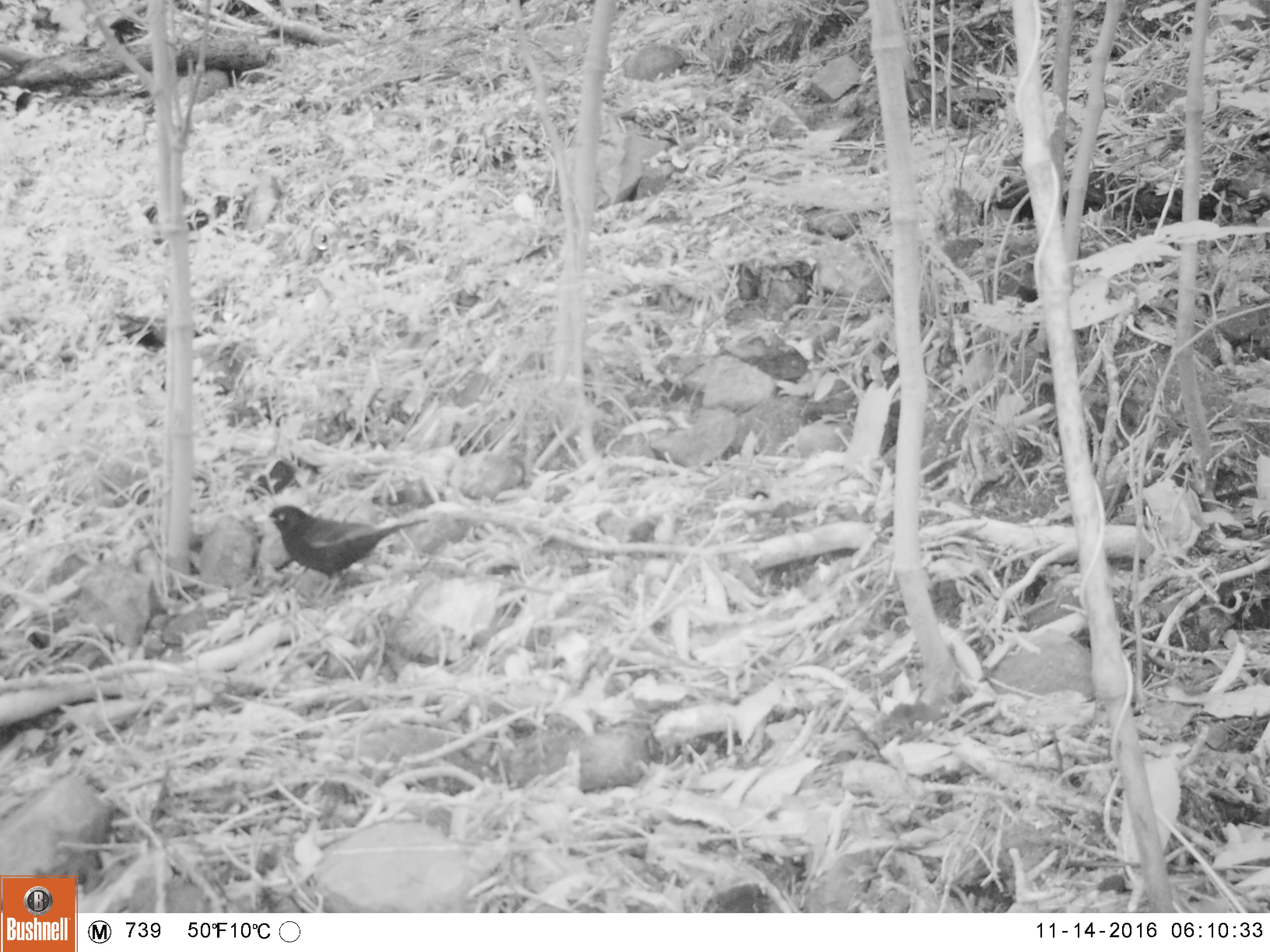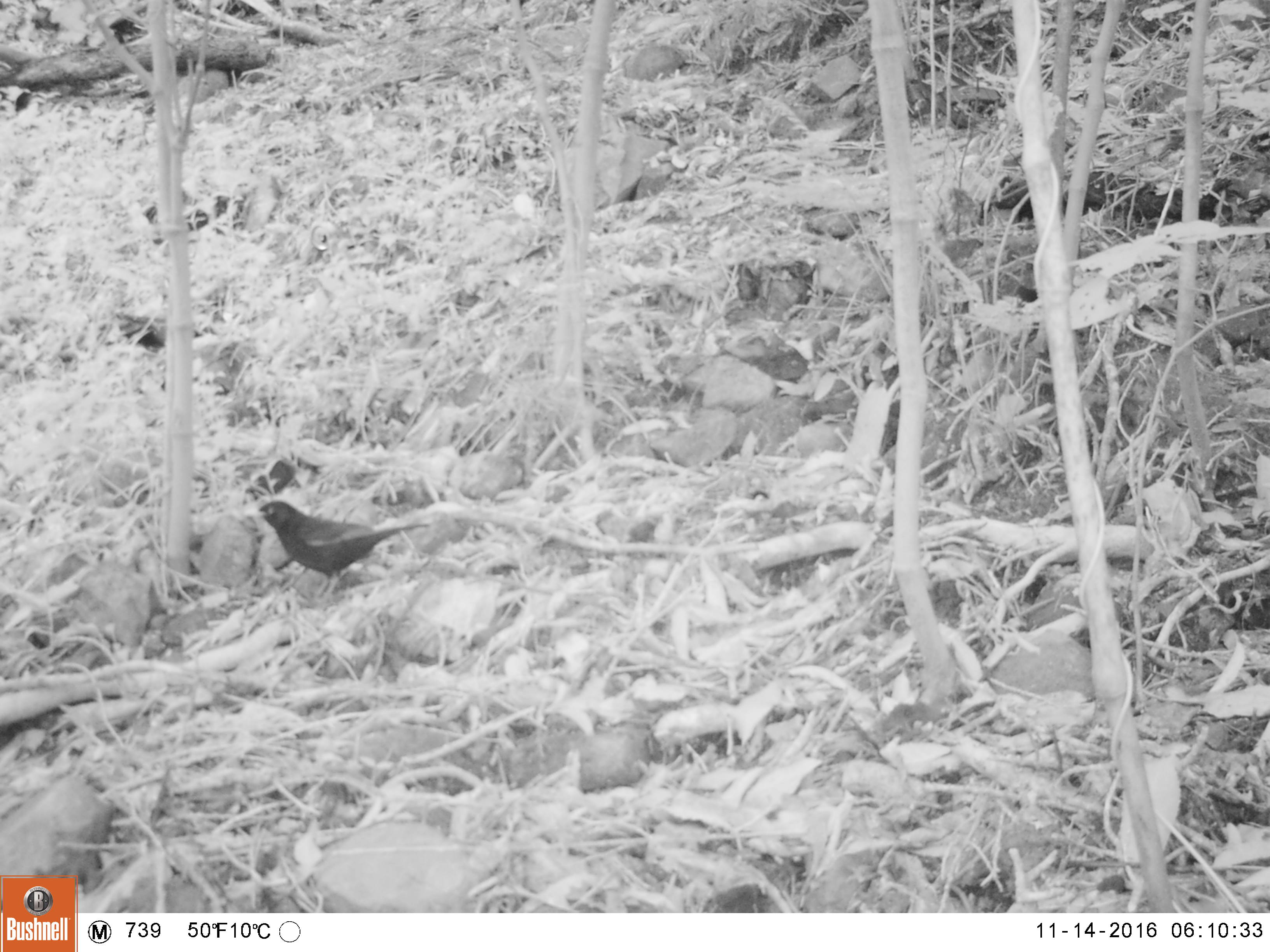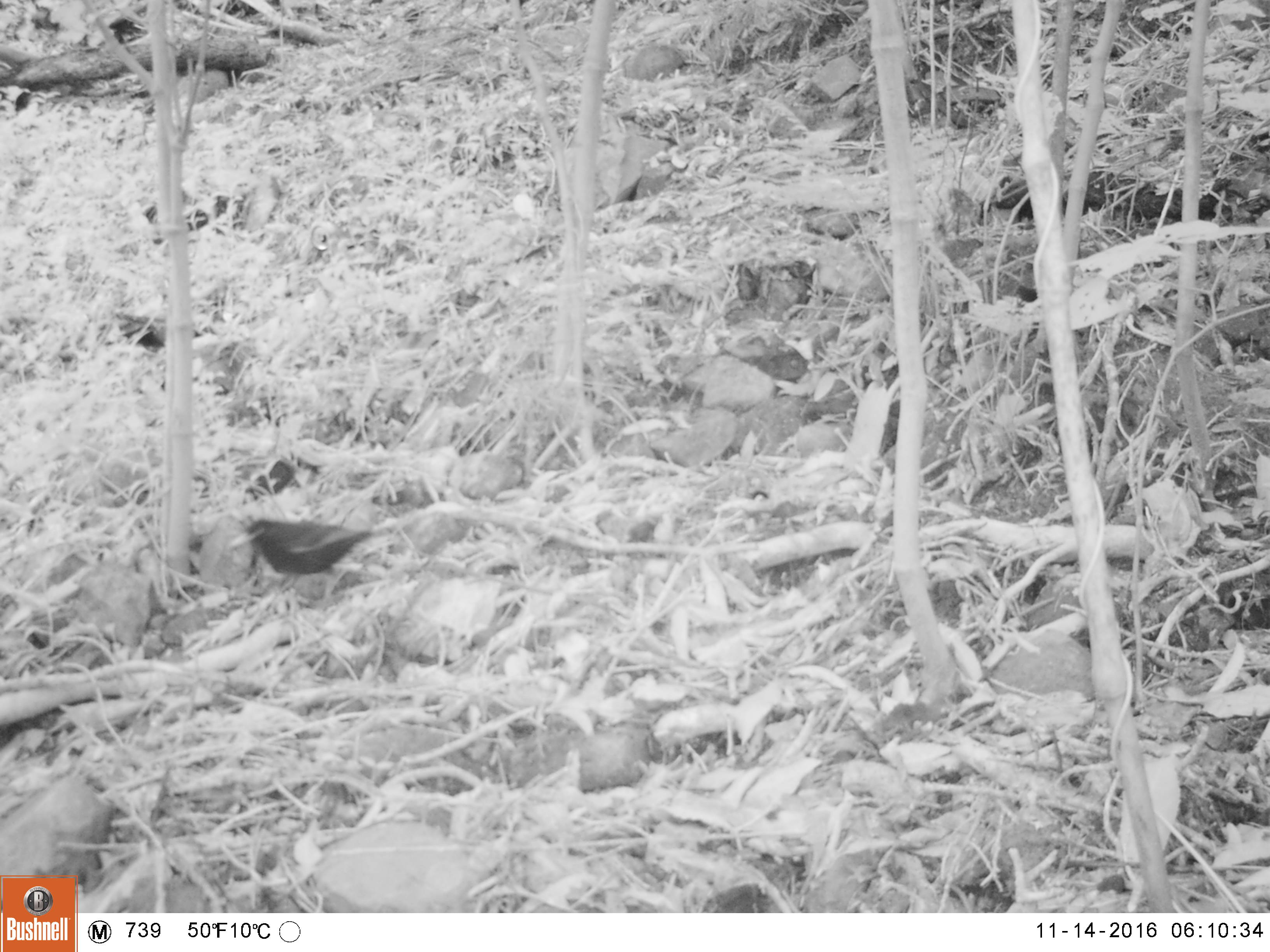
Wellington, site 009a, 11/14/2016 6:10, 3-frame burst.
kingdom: Animalia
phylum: Chordata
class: Aves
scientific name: Aves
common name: bird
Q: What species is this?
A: Bird (Aves).